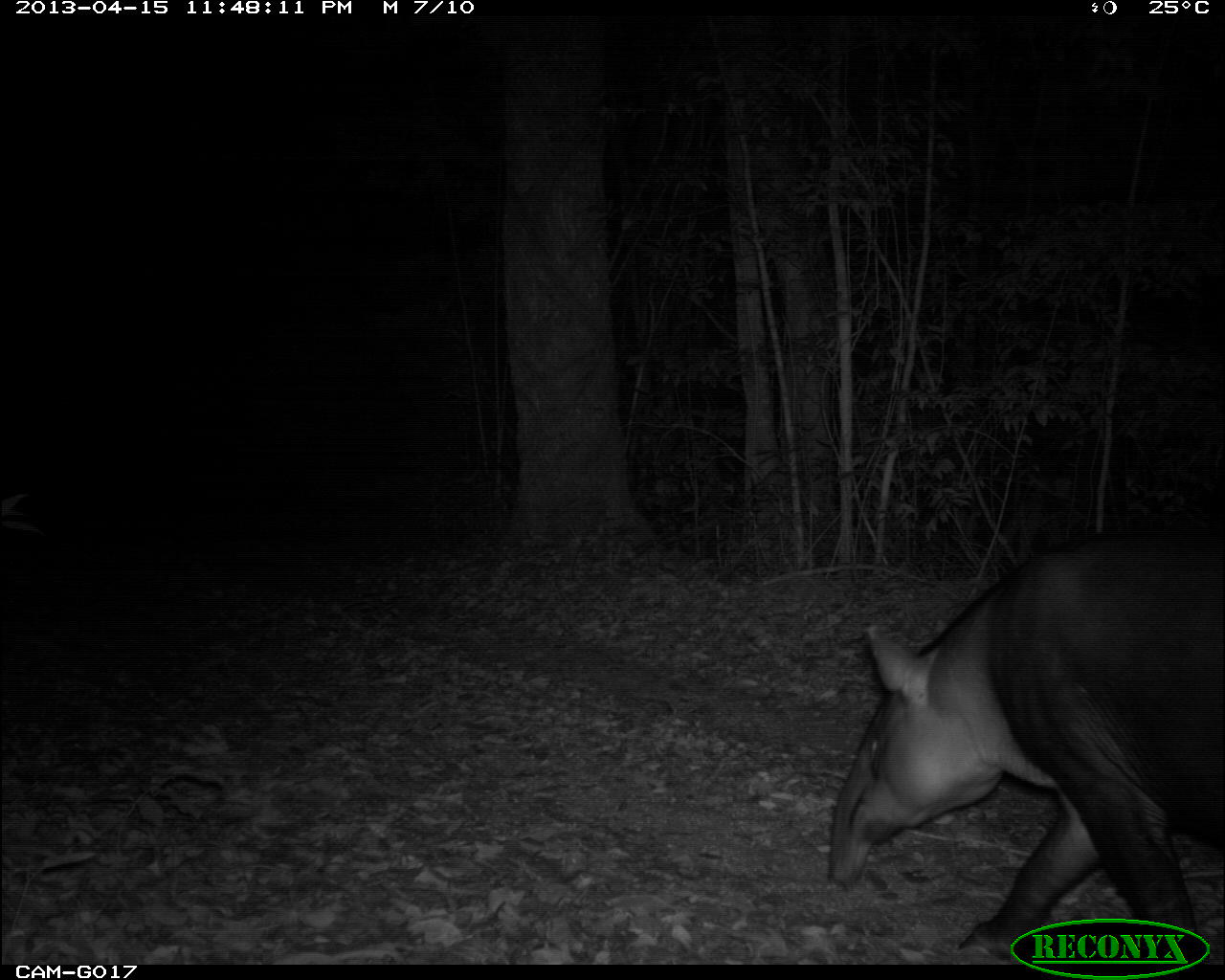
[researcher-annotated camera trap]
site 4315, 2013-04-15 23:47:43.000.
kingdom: Animalia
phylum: Chordata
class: Mammalia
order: Perissodactyla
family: Tapiridae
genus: Tapirus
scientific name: Tapirus bairdii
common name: baird's tapir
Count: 1.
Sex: male.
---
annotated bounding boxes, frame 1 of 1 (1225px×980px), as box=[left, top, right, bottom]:
tapirus bairdii: box=[826, 525, 1225, 963]